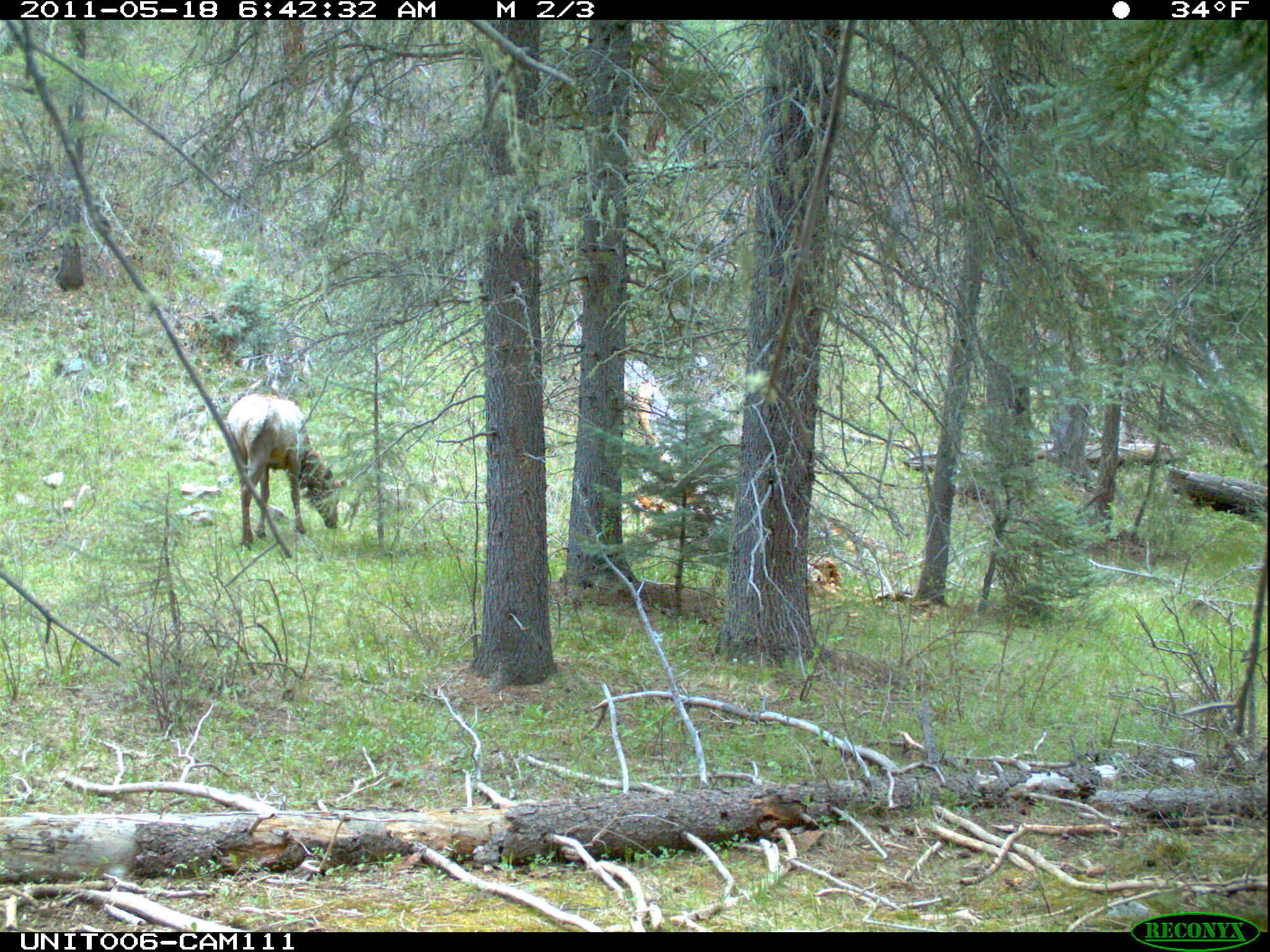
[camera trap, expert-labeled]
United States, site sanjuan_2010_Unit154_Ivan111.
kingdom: Animalia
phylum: Chordata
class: Mammalia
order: Artiodactyla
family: Cervidae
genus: Cervus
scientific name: Cervus elaphus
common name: red deer